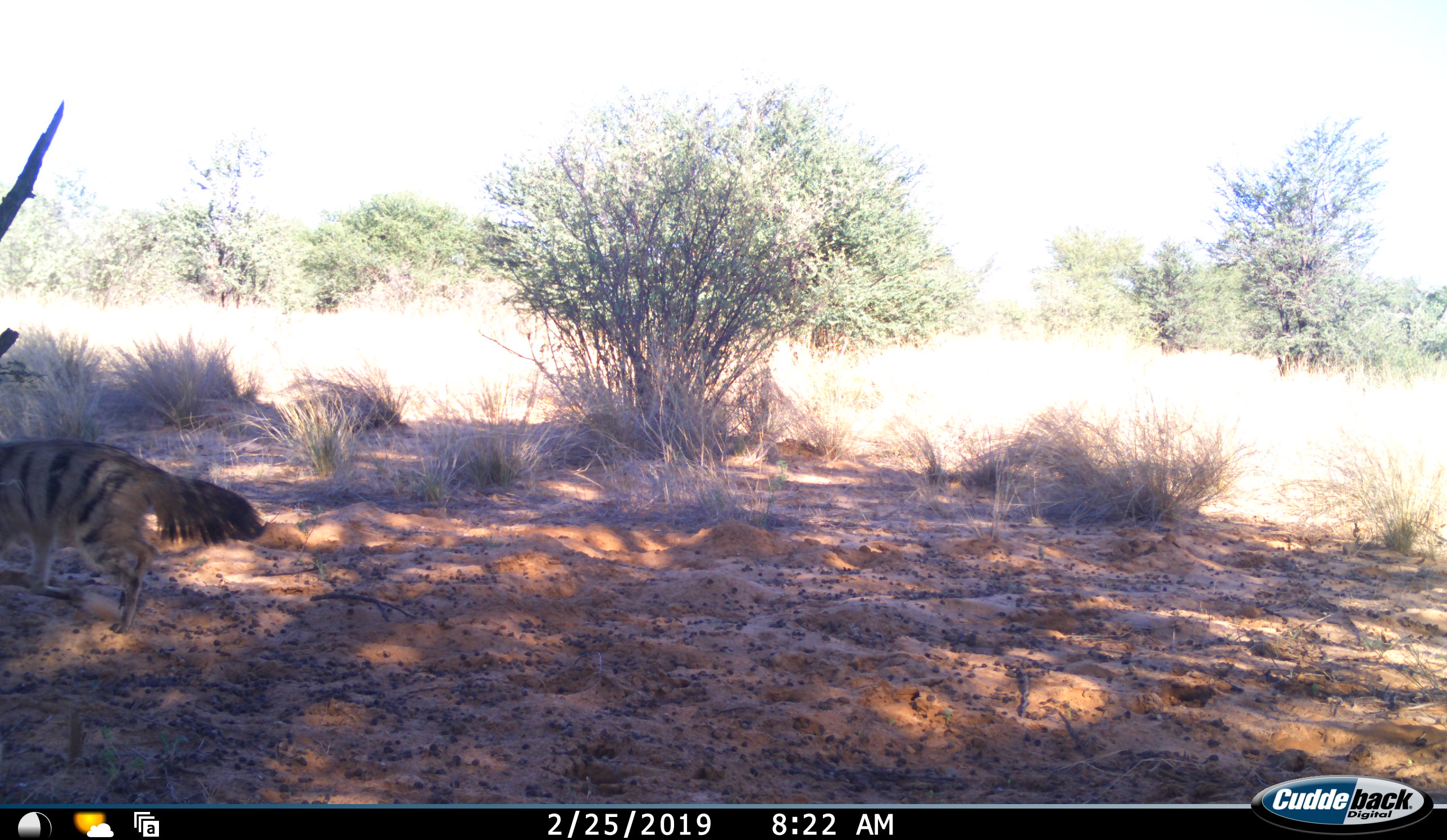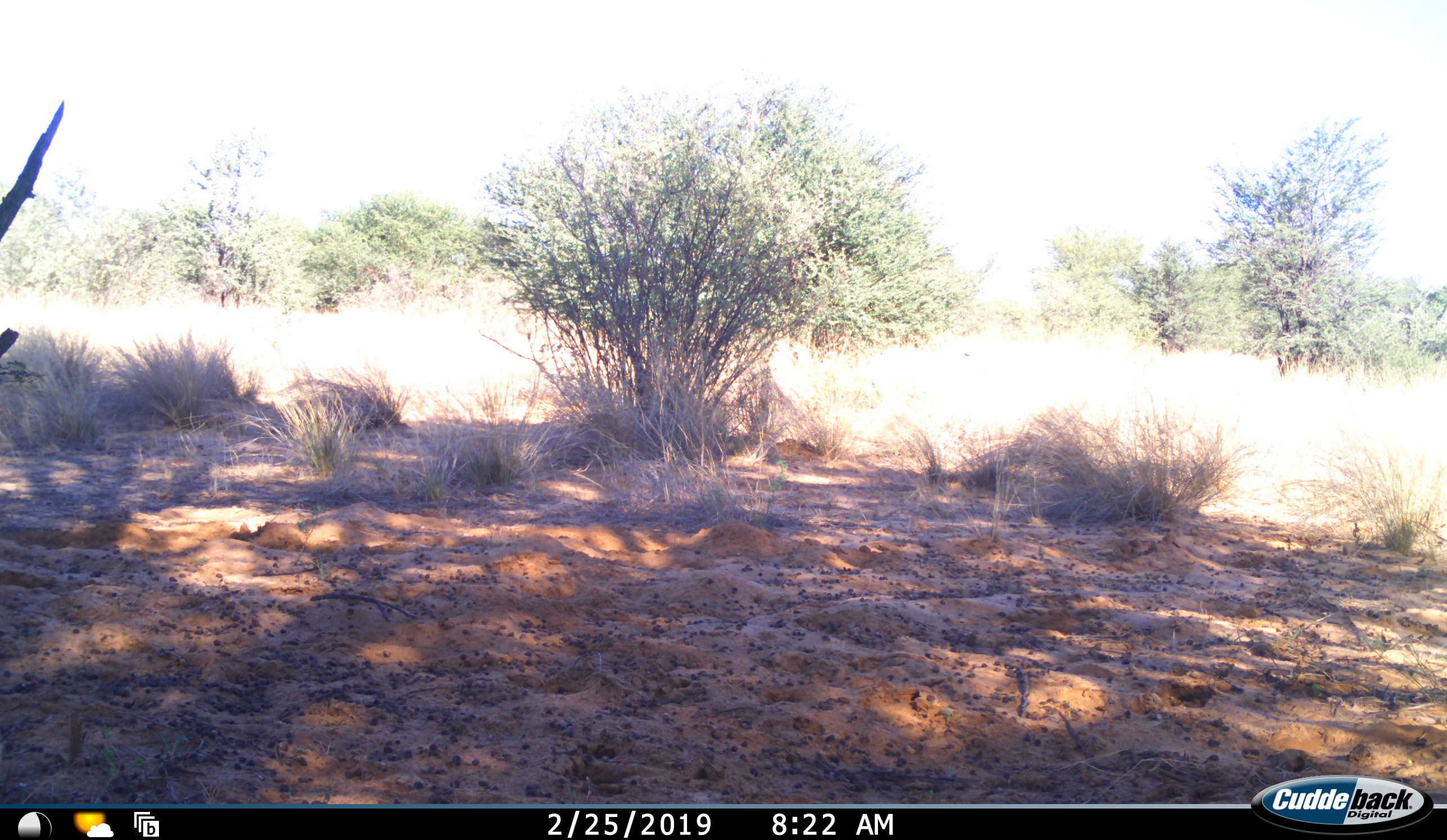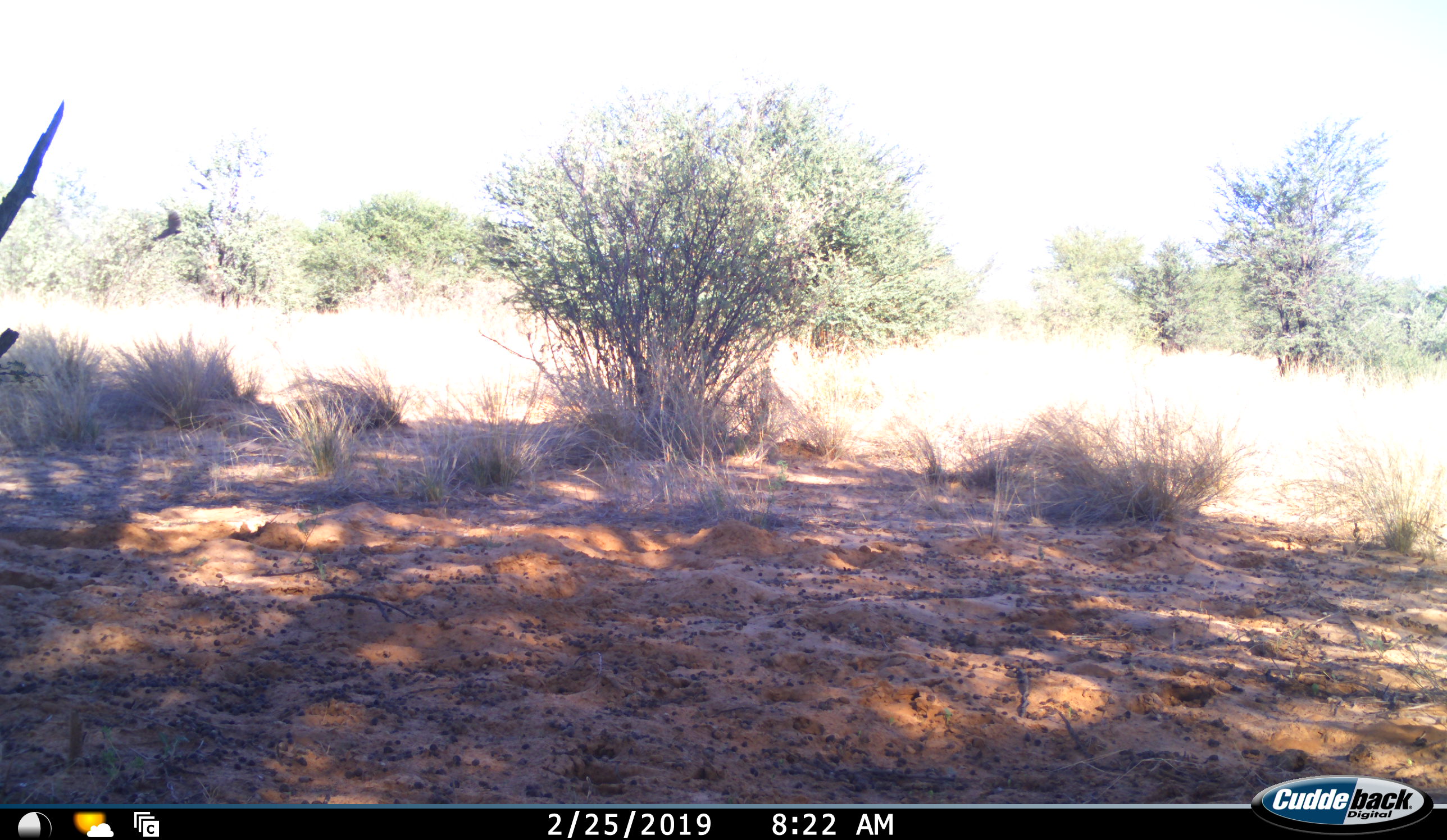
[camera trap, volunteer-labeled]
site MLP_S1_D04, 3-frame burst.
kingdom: Animalia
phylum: Chordata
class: Mammalia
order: Carnivora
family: Hyaenidae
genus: Proteles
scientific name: Proteles cristatus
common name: aardwolf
Aardwolf (Proteles cristatus), count 1. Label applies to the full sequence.